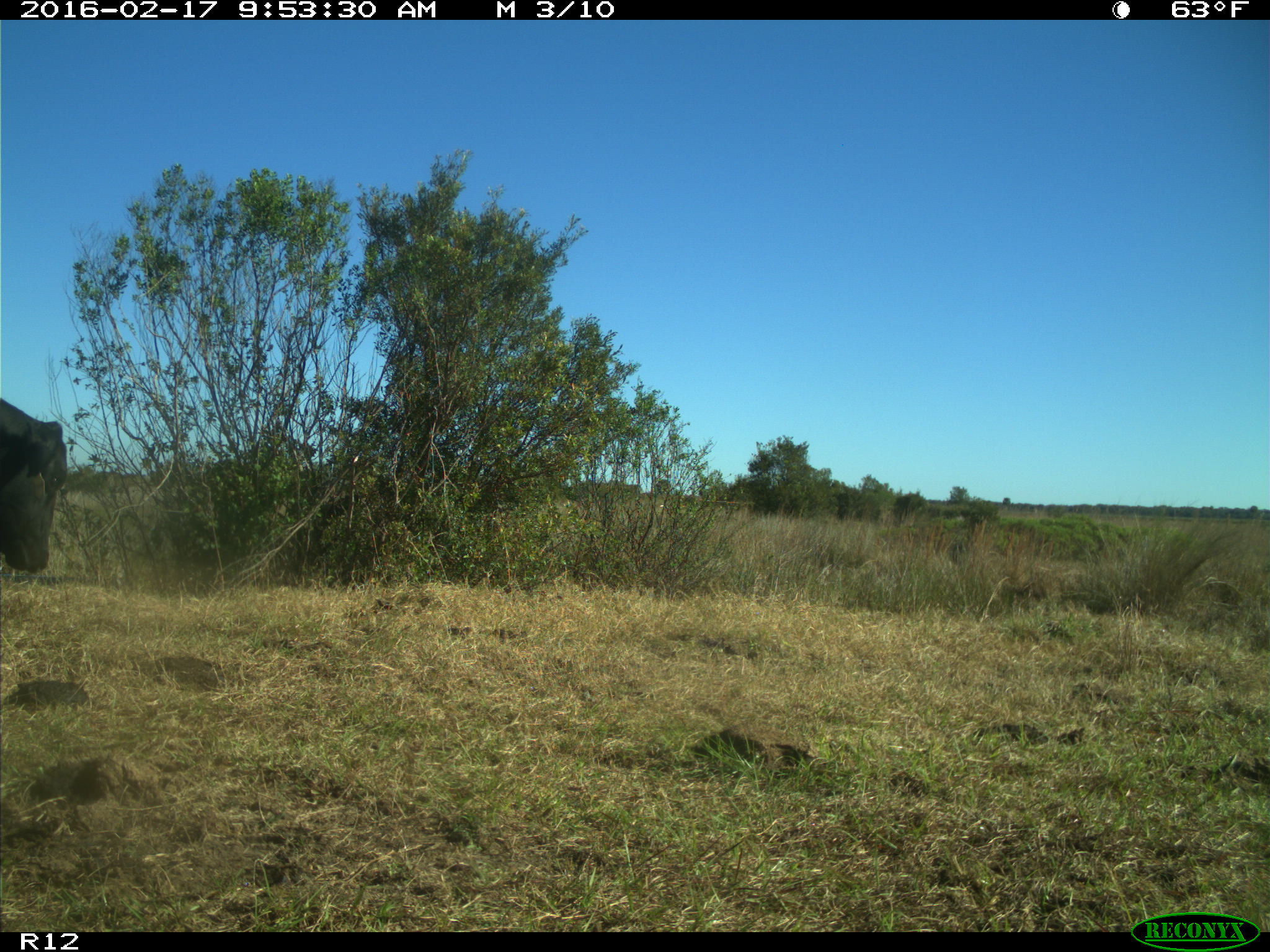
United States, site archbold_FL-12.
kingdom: Animalia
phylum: Chordata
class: Mammalia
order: Artiodactyla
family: Bovidae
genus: Bos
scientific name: Bos taurus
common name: domestic cow